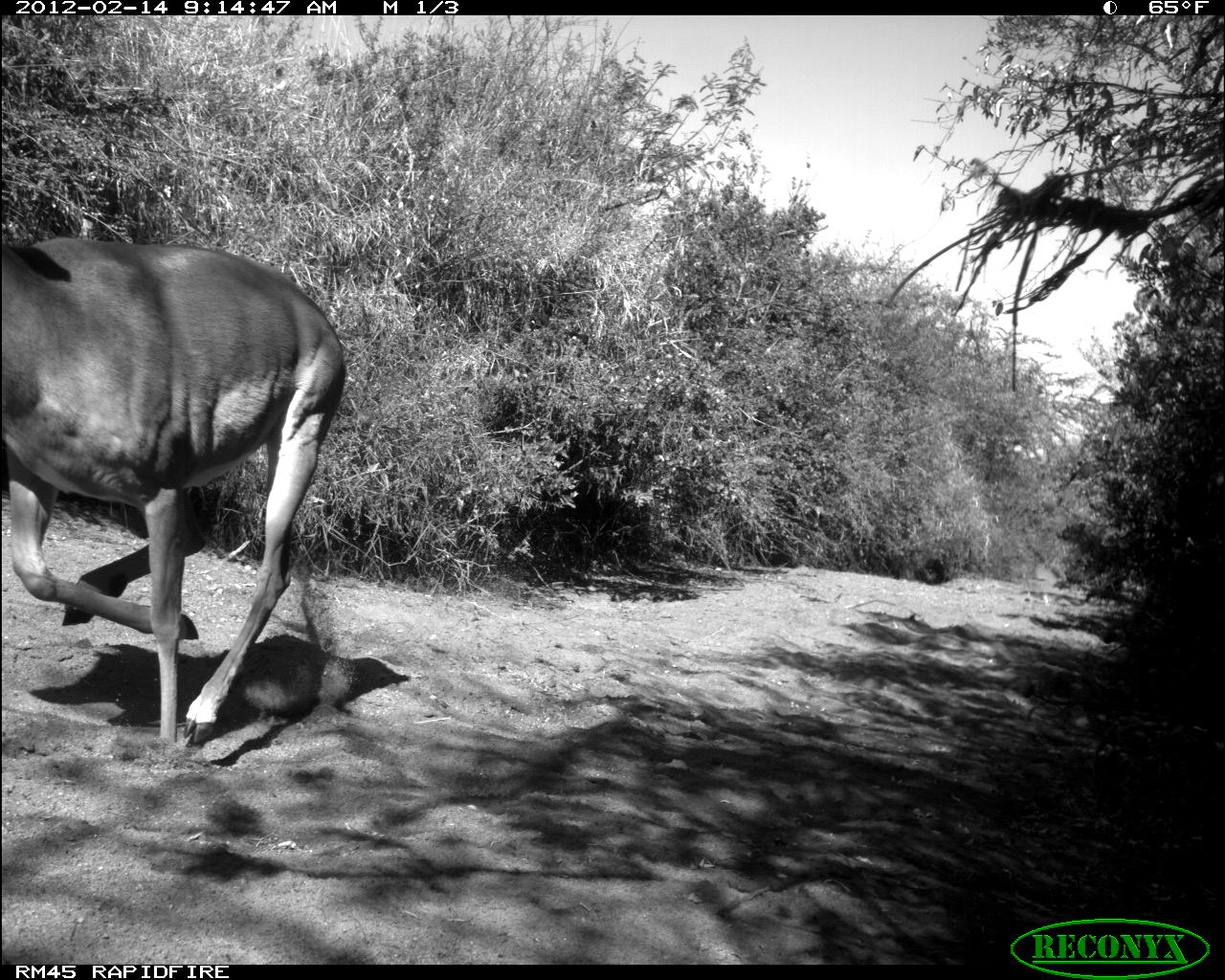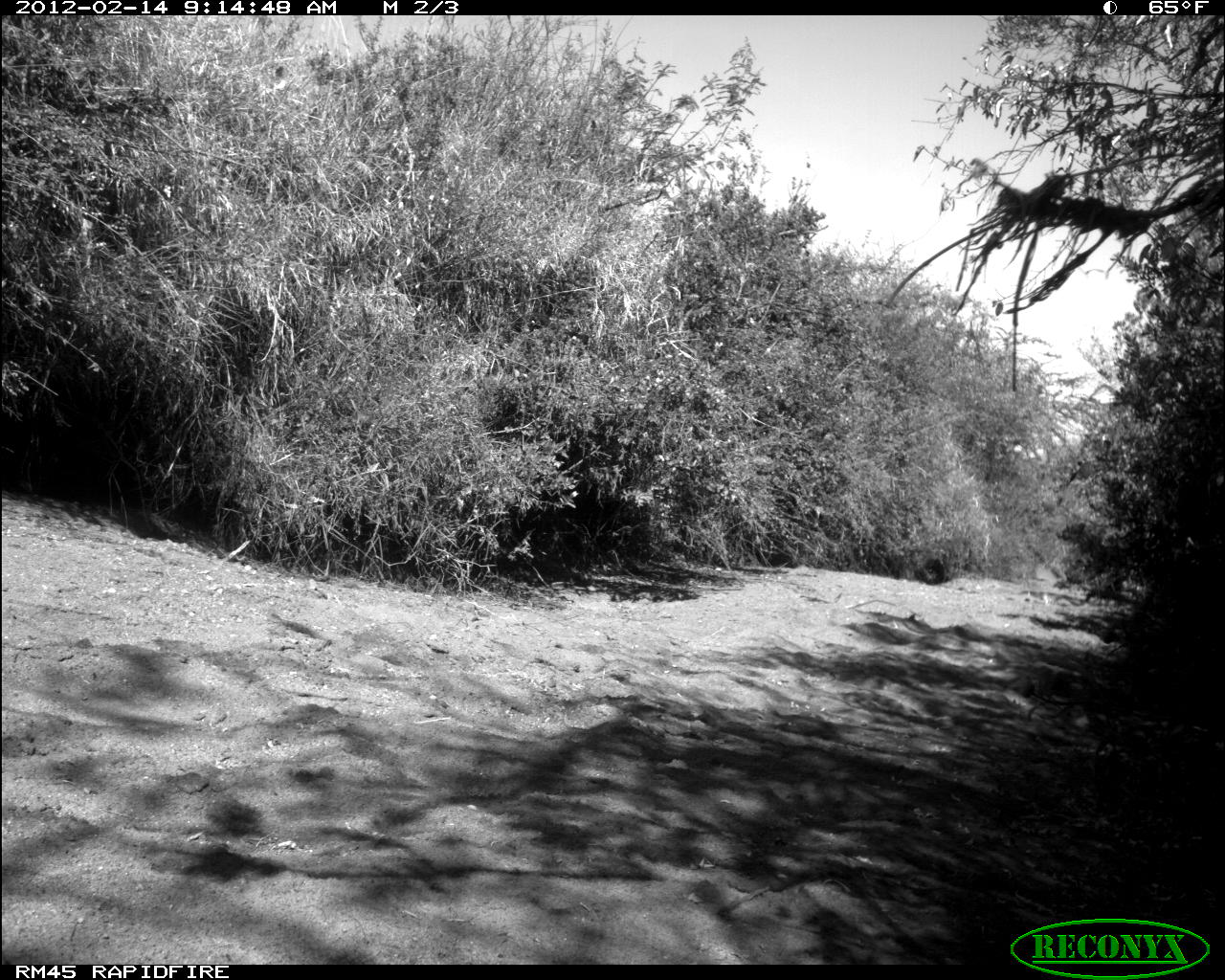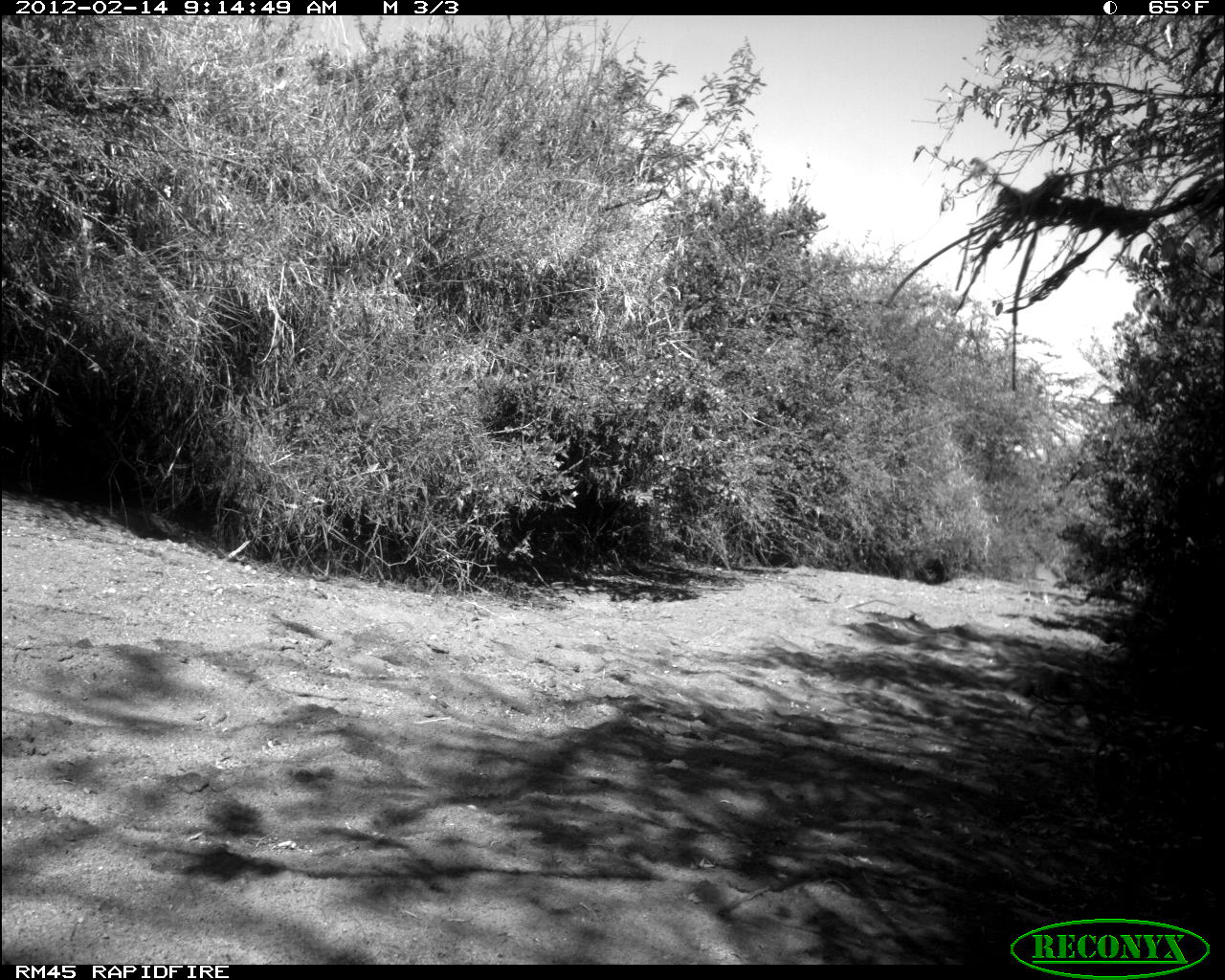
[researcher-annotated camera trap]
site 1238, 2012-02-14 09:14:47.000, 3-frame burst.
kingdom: Animalia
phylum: Chordata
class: Mammalia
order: Artiodactyla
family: Bovidae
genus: Aepyceros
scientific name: Aepyceros melampus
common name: impala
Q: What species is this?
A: Aepyceros melampus (impala).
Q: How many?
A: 1.